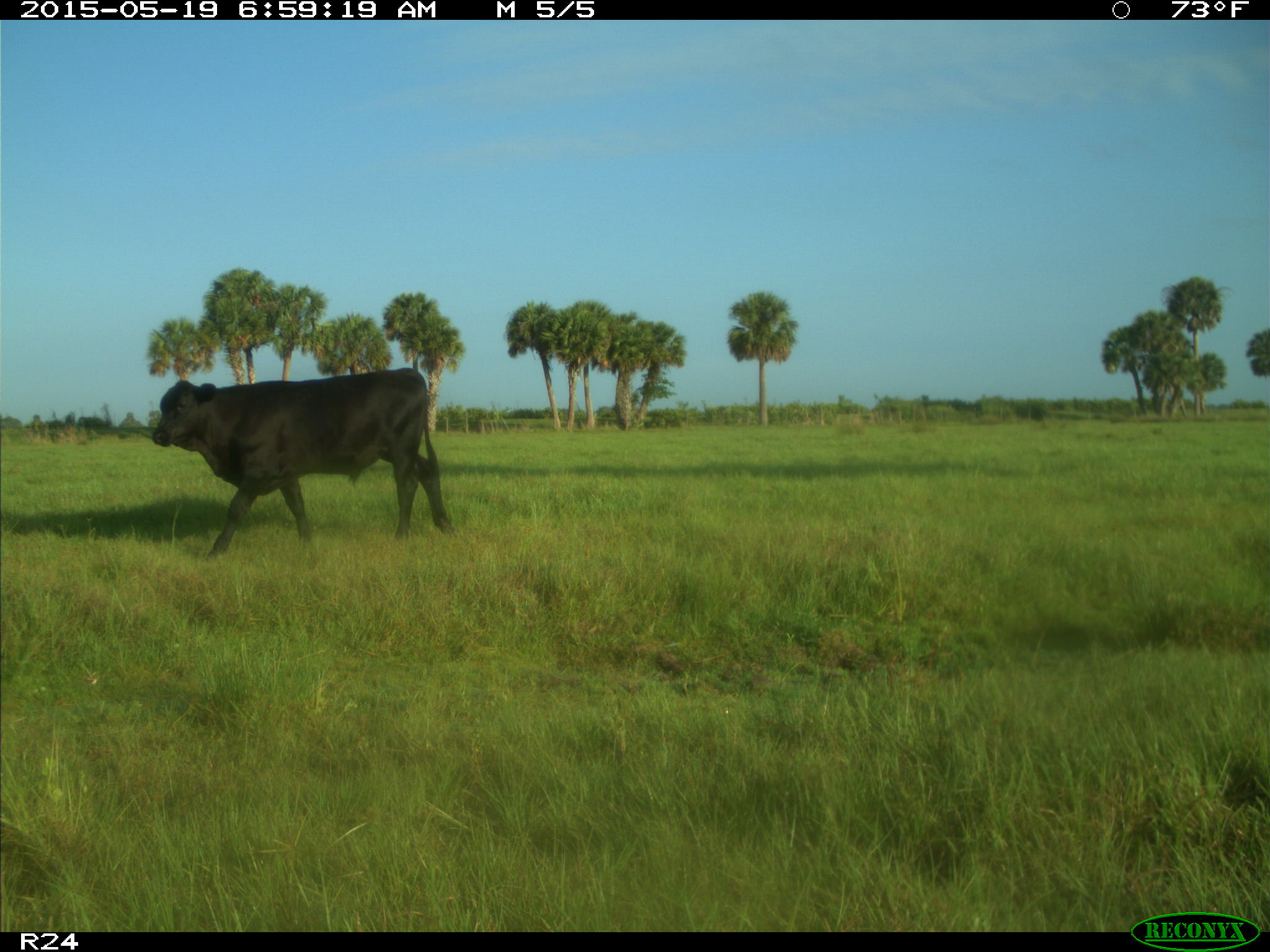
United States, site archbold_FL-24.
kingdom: Animalia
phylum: Chordata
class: Mammalia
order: Artiodactyla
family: Bovidae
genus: Bos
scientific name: Bos taurus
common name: domestic cow